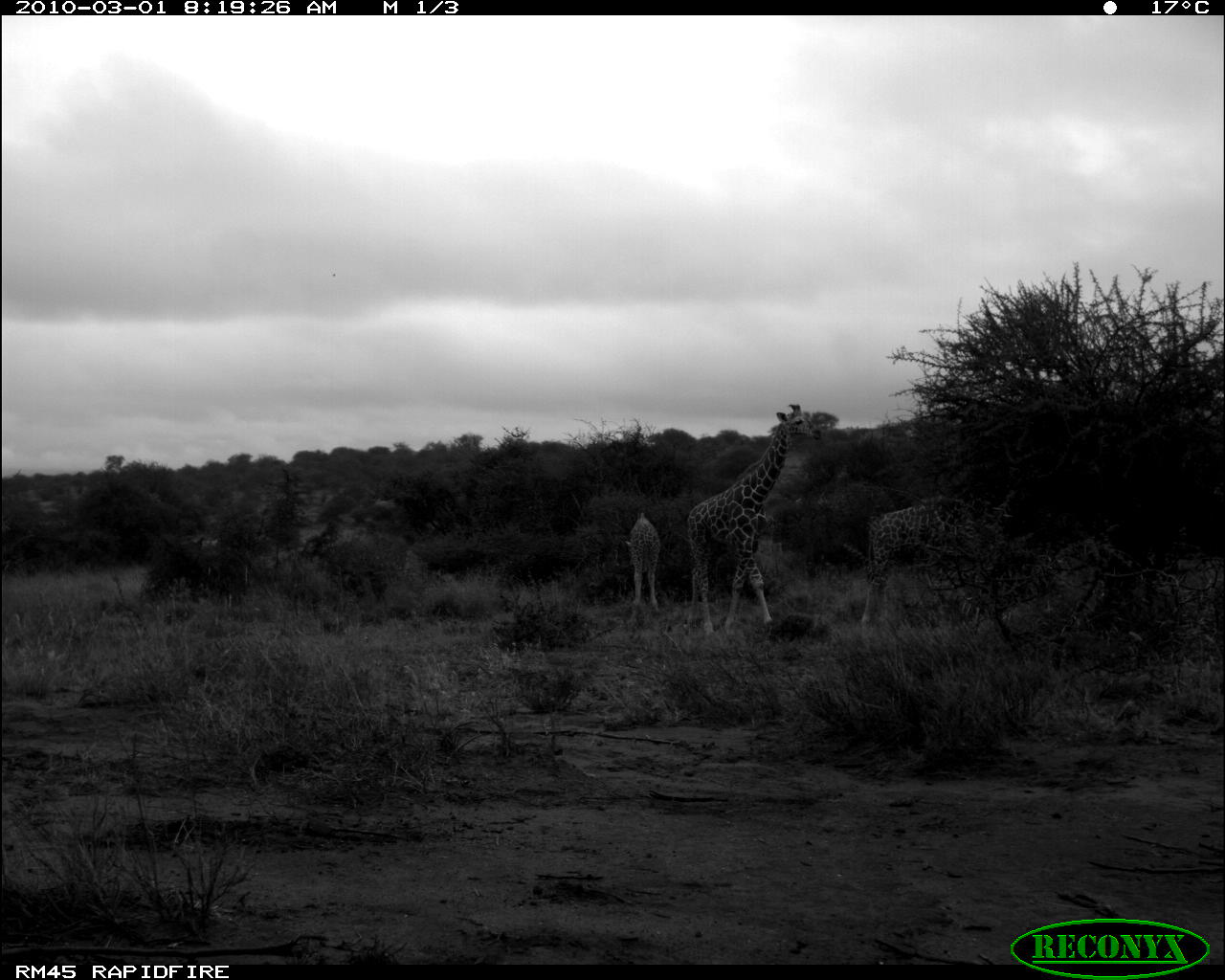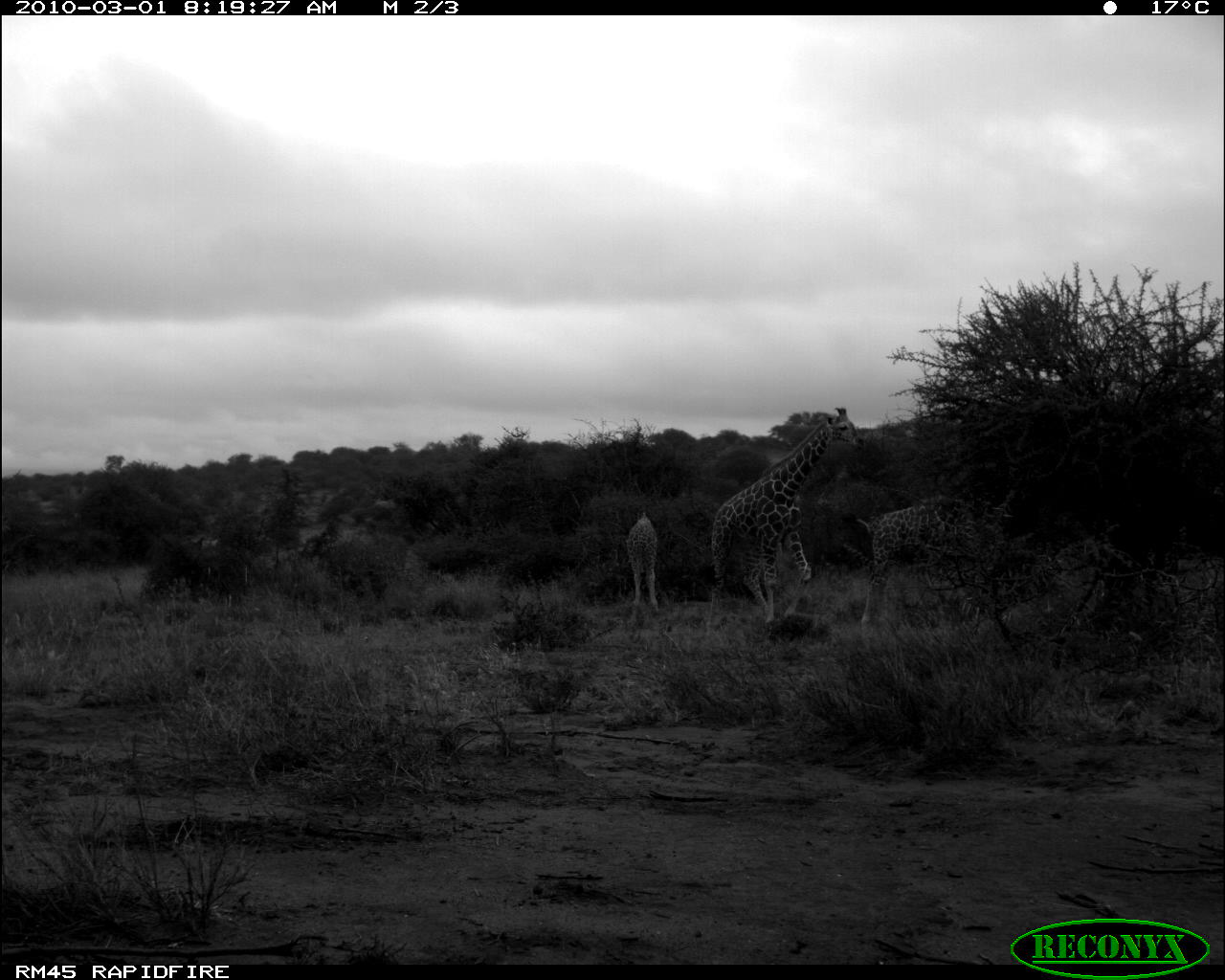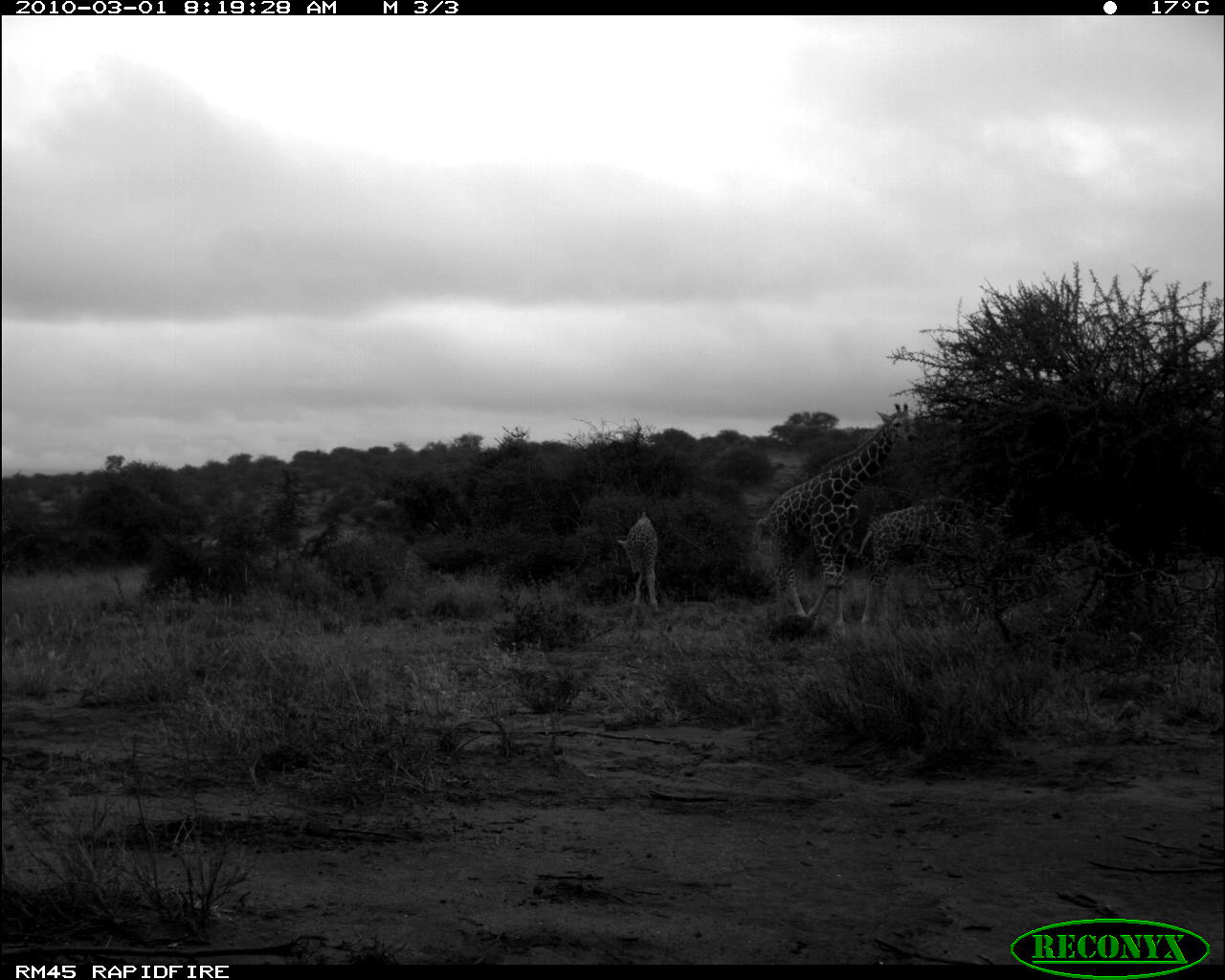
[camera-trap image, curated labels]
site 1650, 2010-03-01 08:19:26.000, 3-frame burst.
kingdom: Animalia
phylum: Chordata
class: Mammalia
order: Artiodactyla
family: Giraffidae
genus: Giraffa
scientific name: Giraffa camelopardalis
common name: giraffe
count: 3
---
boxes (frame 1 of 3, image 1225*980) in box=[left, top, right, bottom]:
giraffa camelopardalis: box=[684, 398, 824, 641]; box=[857, 496, 979, 631]; box=[625, 511, 663, 615]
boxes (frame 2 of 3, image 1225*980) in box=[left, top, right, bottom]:
giraffa camelopardalis: box=[705, 405, 865, 640]; box=[857, 503, 937, 626]; box=[624, 510, 659, 614]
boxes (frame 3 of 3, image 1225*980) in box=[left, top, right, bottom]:
giraffa camelopardalis: box=[754, 400, 917, 637]; box=[852, 497, 946, 630]; box=[616, 511, 661, 615]